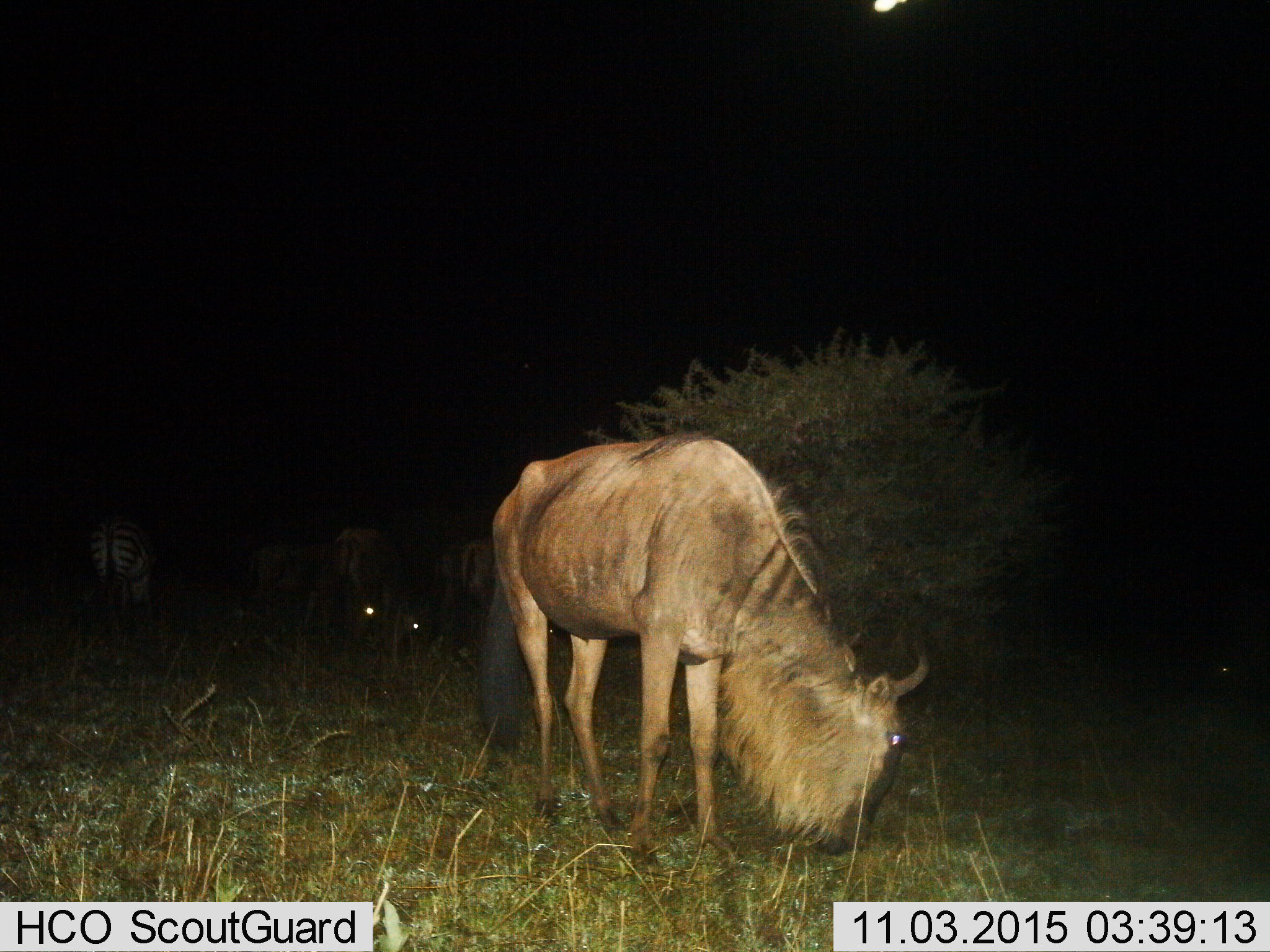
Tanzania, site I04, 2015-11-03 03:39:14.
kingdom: Animalia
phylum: Chordata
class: Mammalia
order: Artiodactyla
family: Bovidae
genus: Connochaetes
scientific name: Connochaetes taurinus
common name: blue wildebeest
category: wildebeest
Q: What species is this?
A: Wildebeest (blue wildebeest) (Connochaetes taurinus).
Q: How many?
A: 4.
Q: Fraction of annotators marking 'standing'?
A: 40%.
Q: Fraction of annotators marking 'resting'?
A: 10%.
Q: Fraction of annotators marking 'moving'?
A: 0%.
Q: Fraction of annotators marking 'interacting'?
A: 0%.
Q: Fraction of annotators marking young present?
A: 10%.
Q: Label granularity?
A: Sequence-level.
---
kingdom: Animalia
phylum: Chordata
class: Mammalia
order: Perissodactyla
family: Equidae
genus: Equus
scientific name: Equus quagga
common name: plains zebra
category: zebra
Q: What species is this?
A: Zebra (plains zebra) (Equus quagga).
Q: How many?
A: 1.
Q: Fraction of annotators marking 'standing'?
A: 67%.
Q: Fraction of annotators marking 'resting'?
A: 0%.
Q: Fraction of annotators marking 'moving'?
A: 0%.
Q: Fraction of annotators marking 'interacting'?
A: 0%.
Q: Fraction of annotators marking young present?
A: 0%.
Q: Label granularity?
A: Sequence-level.